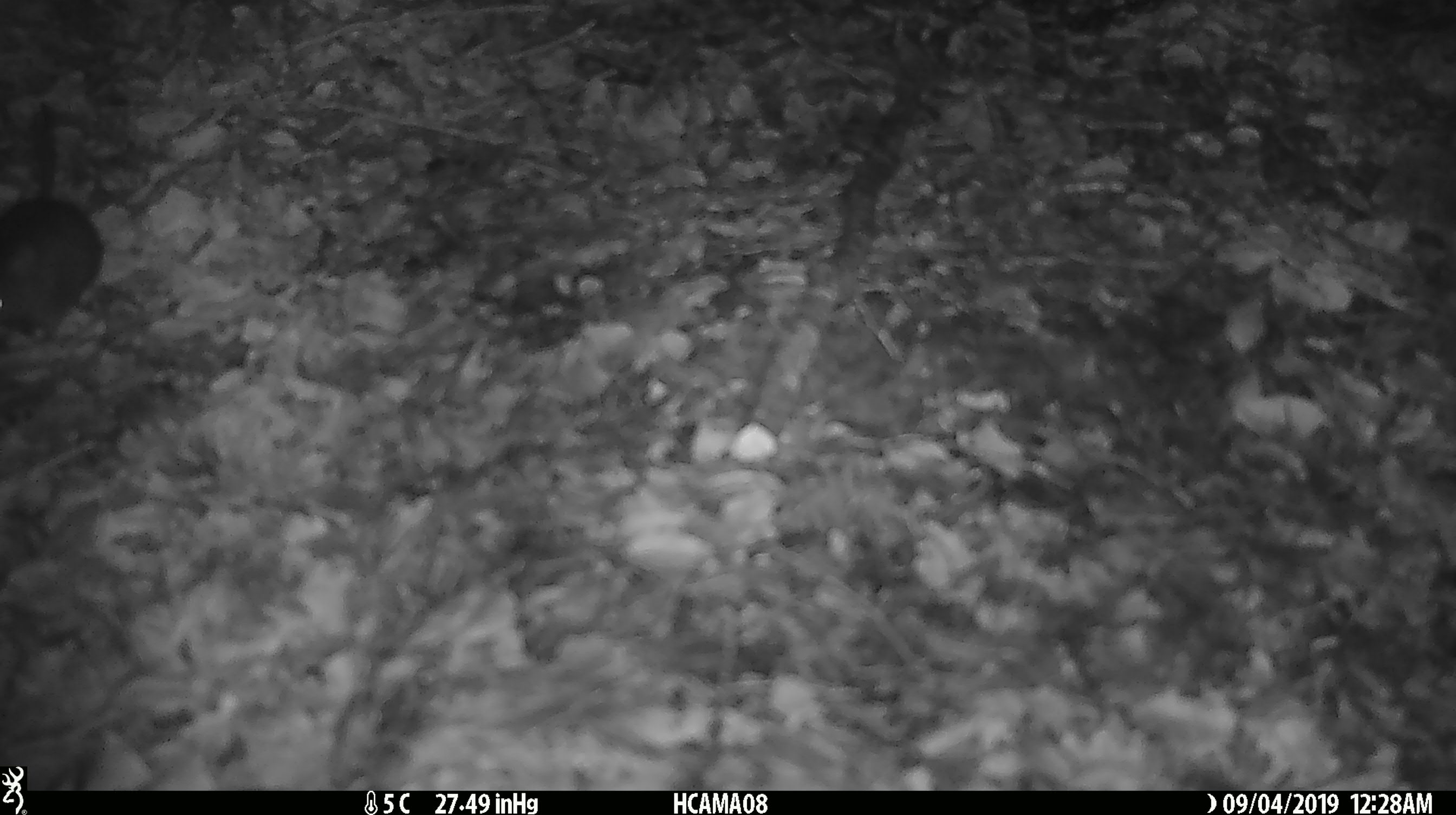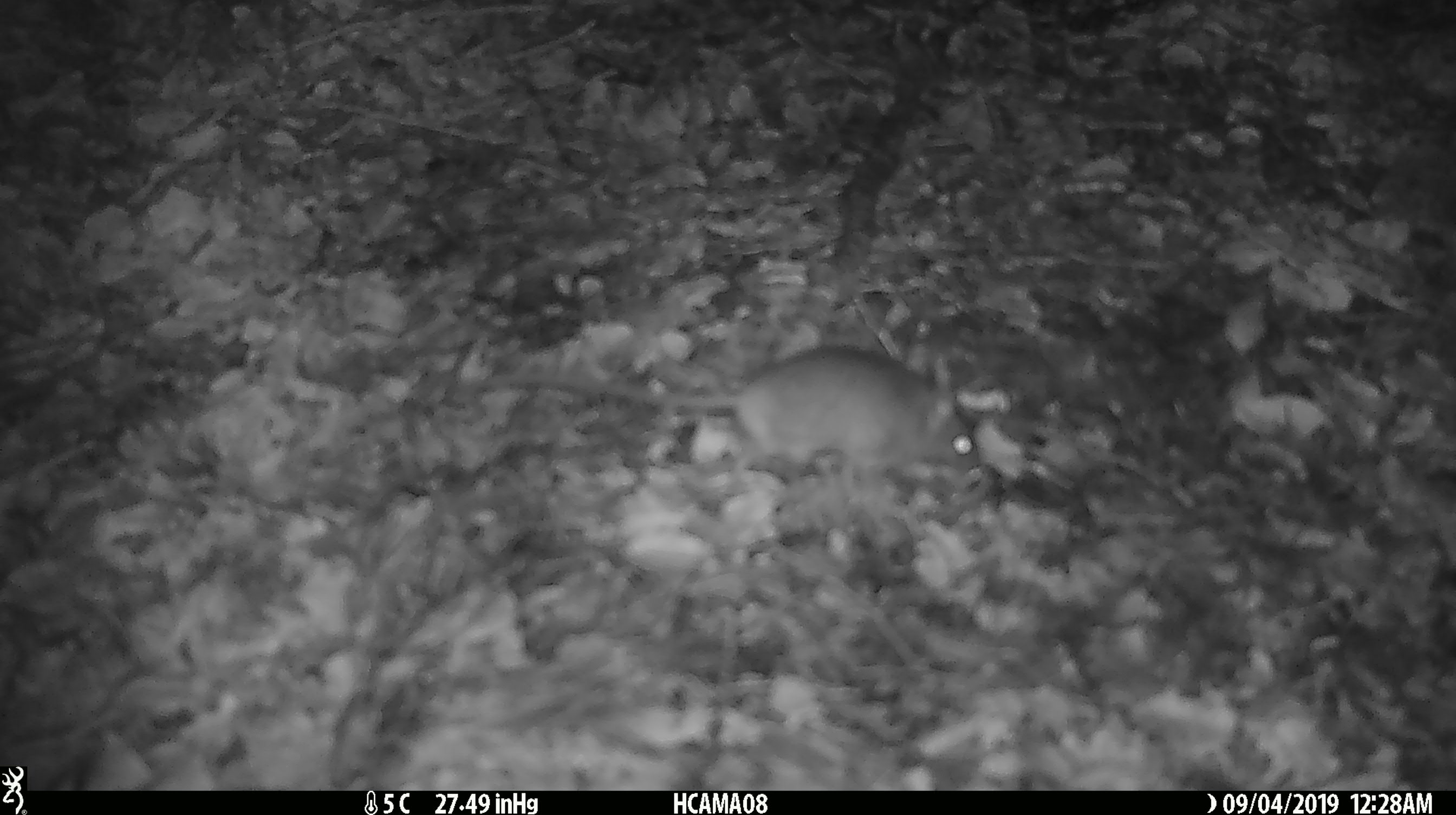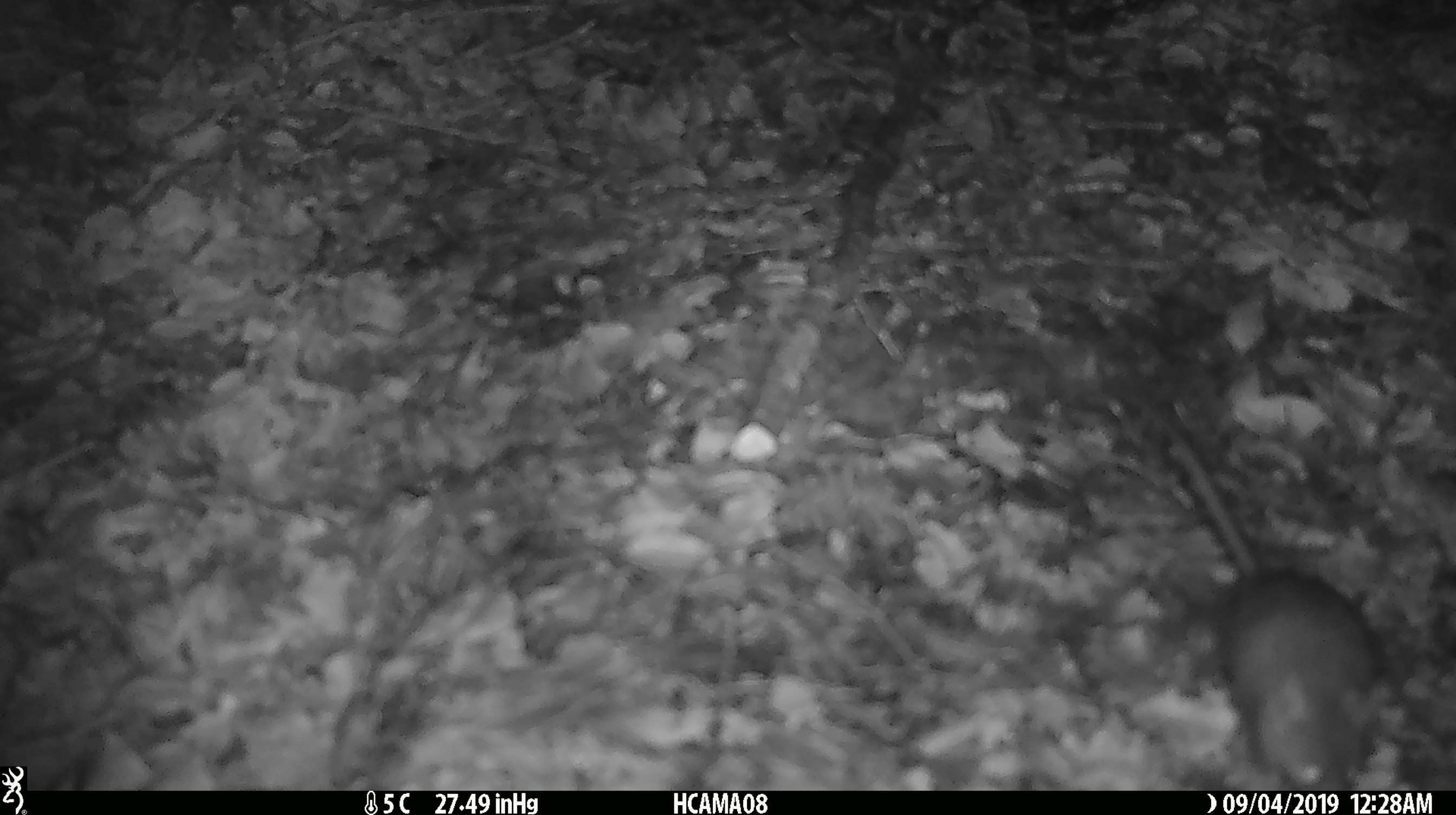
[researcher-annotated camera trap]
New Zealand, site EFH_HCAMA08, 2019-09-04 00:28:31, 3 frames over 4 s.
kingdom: Animalia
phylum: Chordata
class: Mammalia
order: Rodentia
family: Muridae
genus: Mus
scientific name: Mus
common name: mouse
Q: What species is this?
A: Mouse (Mus).